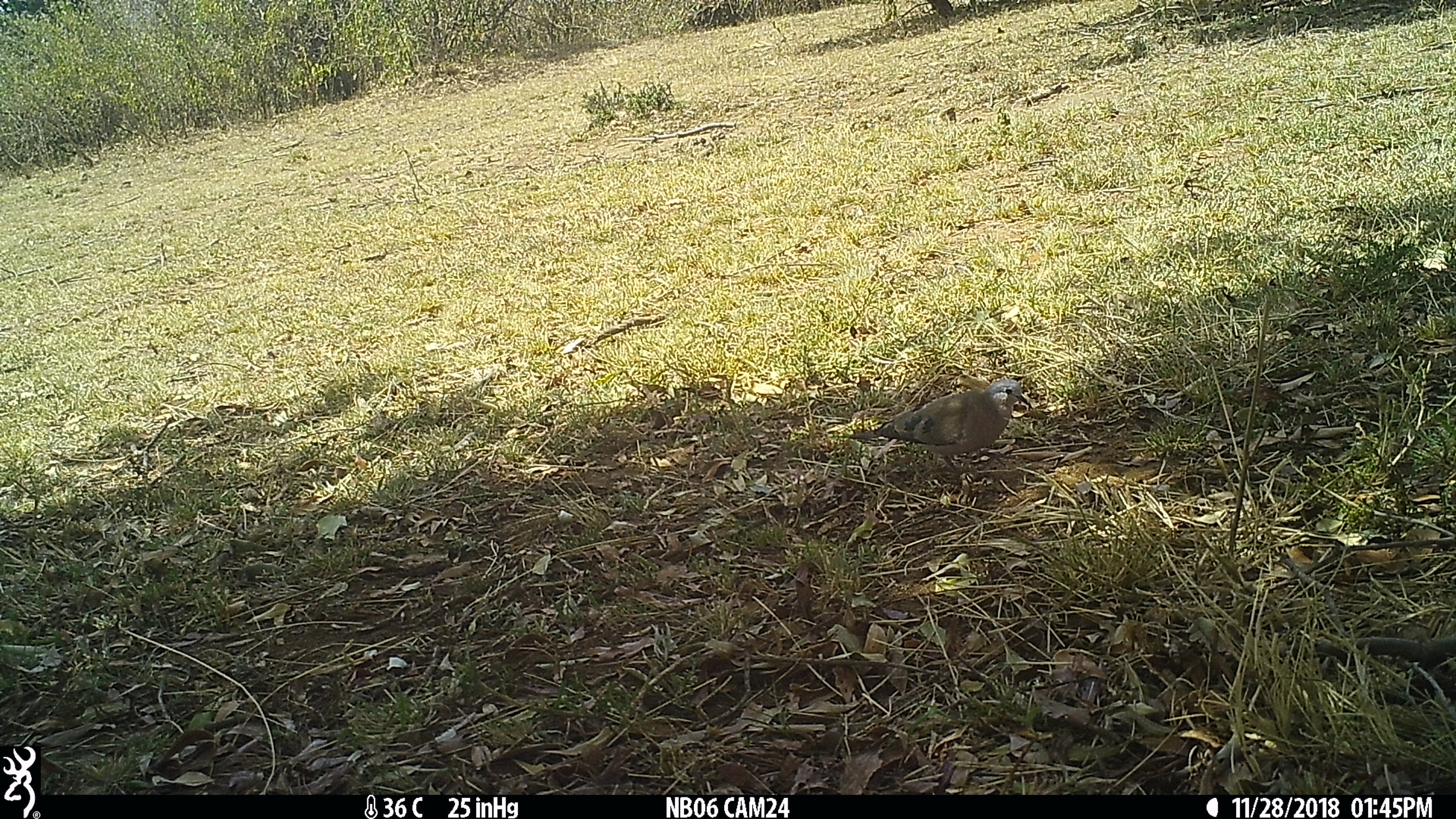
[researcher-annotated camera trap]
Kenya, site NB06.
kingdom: Animalia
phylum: Chordata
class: Aves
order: Columbiformes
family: Columbidae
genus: Turtur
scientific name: Turtur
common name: wood dove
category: dove other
Dove other (wood dove) (Turtur).